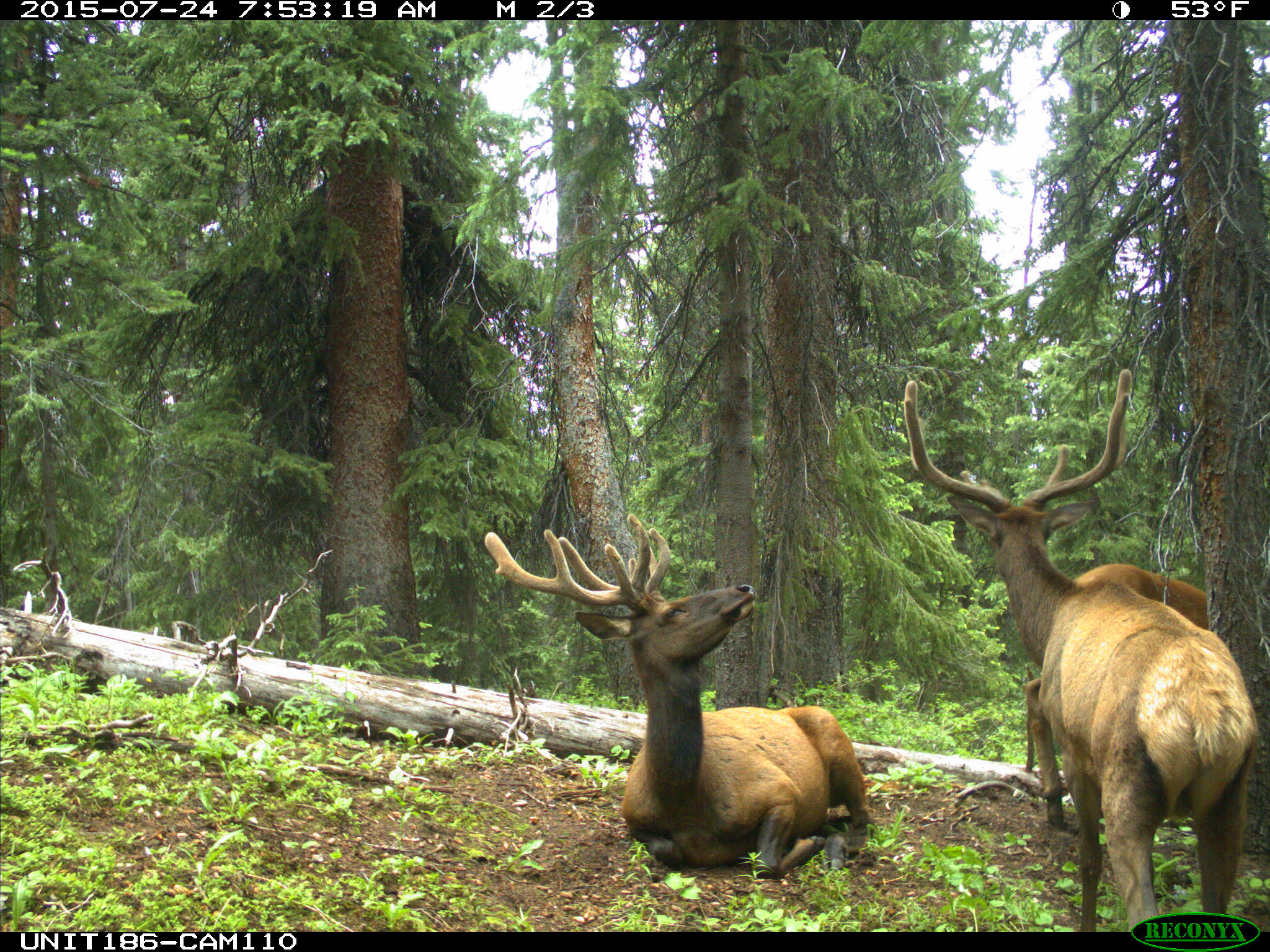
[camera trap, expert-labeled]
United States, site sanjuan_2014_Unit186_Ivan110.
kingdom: Animalia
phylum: Chordata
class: Mammalia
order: Artiodactyla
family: Cervidae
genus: Cervus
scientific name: Cervus elaphus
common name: red deer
Cervus elaphus (red deer).